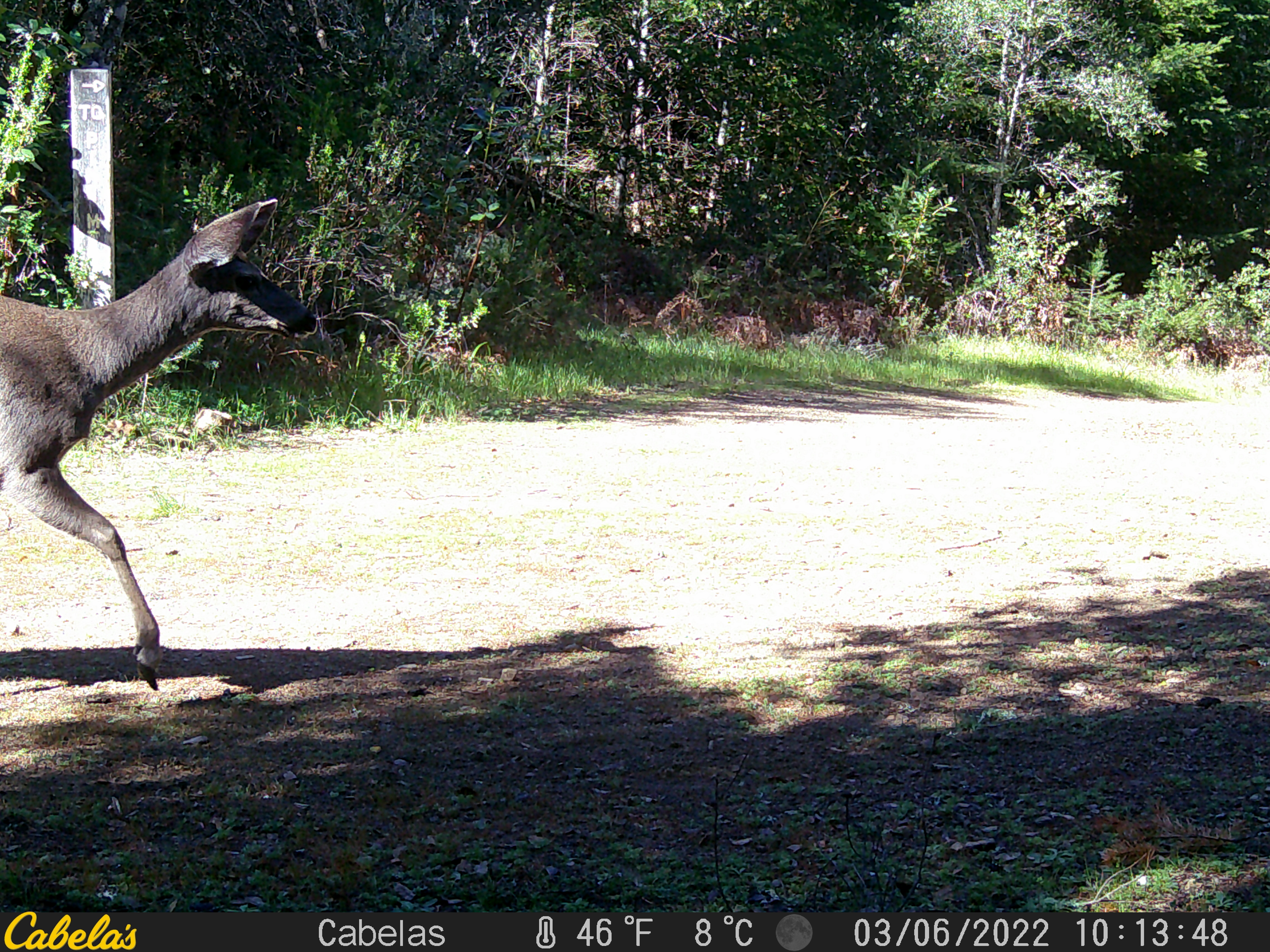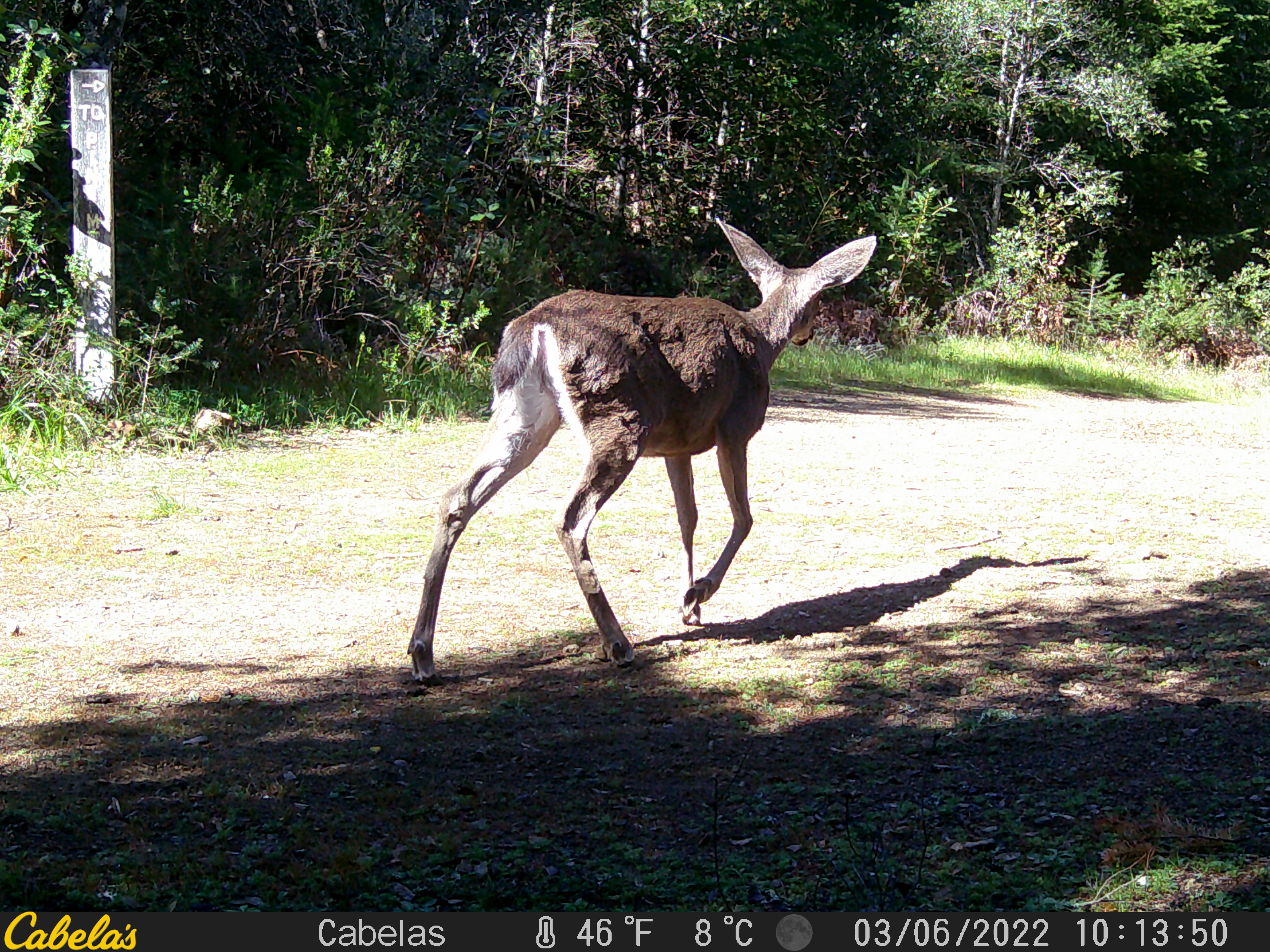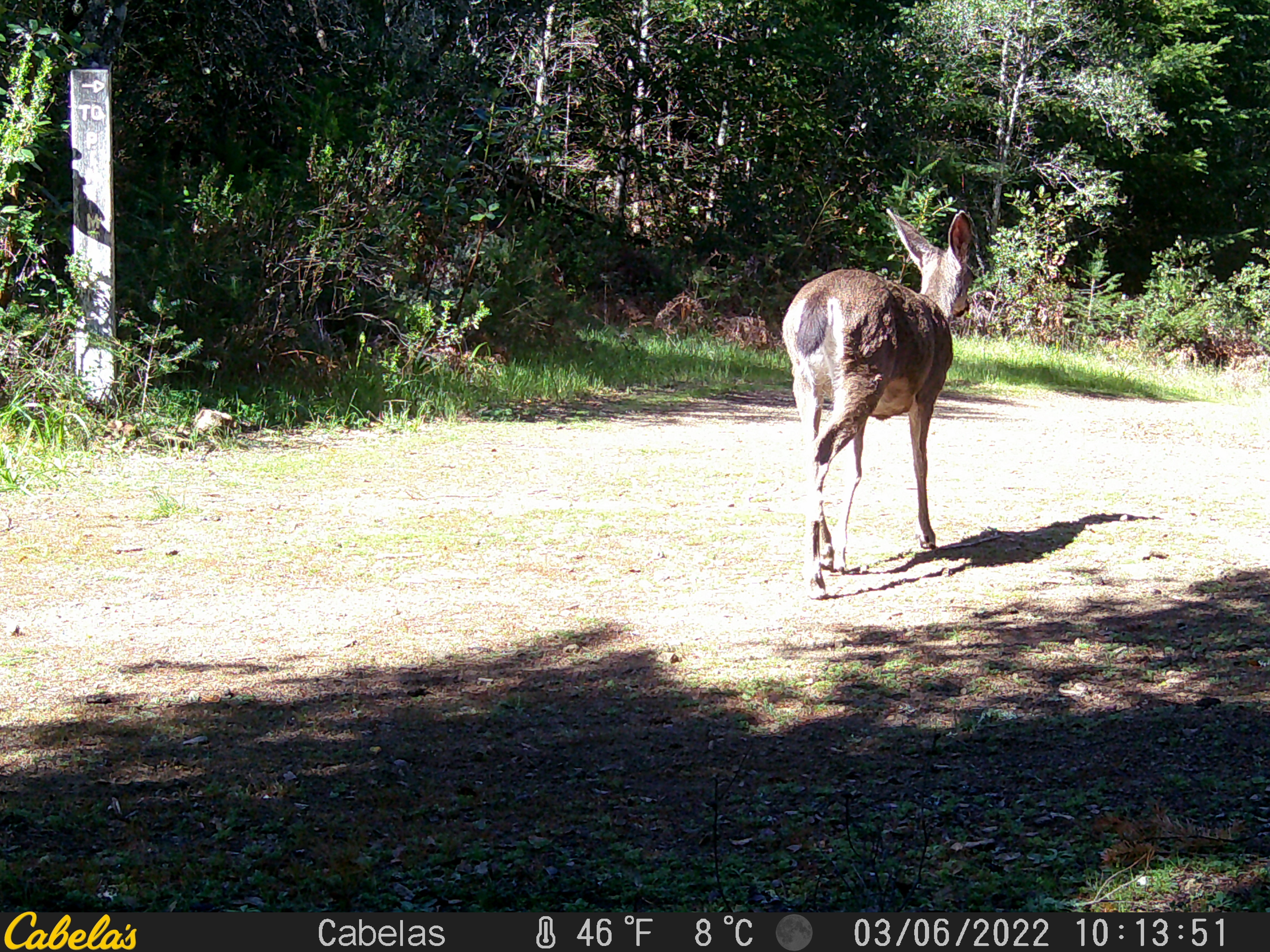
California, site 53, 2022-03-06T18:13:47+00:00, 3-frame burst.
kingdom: Animalia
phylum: Chordata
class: Mammalia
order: Artiodactyla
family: Cervidae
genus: Odocoileus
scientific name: Odocoileus hemionus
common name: mule deer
Mule deer (Odocoileus hemionus).